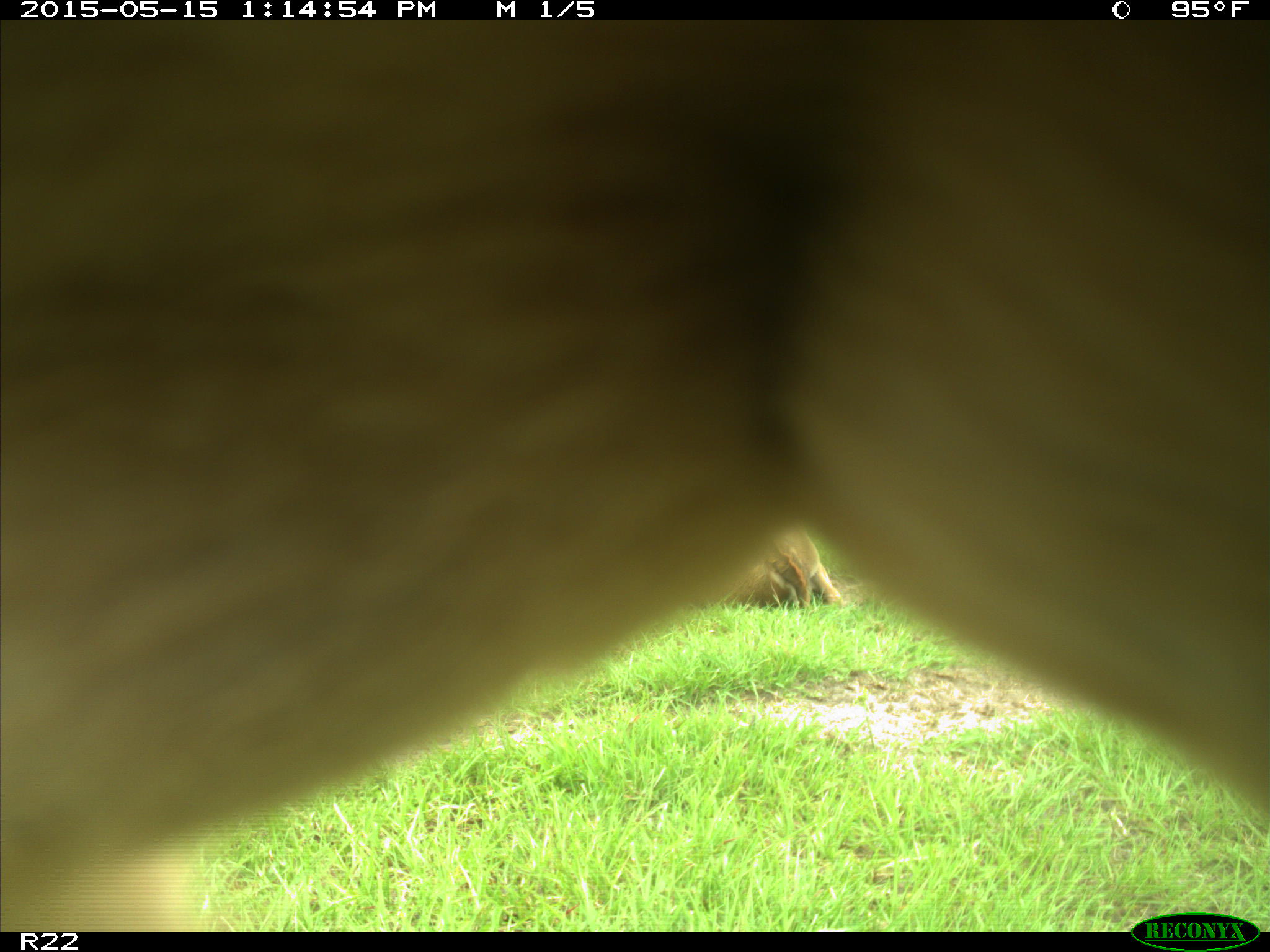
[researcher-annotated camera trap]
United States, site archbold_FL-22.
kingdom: Animalia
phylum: Chordata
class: Mammalia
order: Artiodactyla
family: Bovidae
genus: Bos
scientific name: Bos taurus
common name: domestic cow